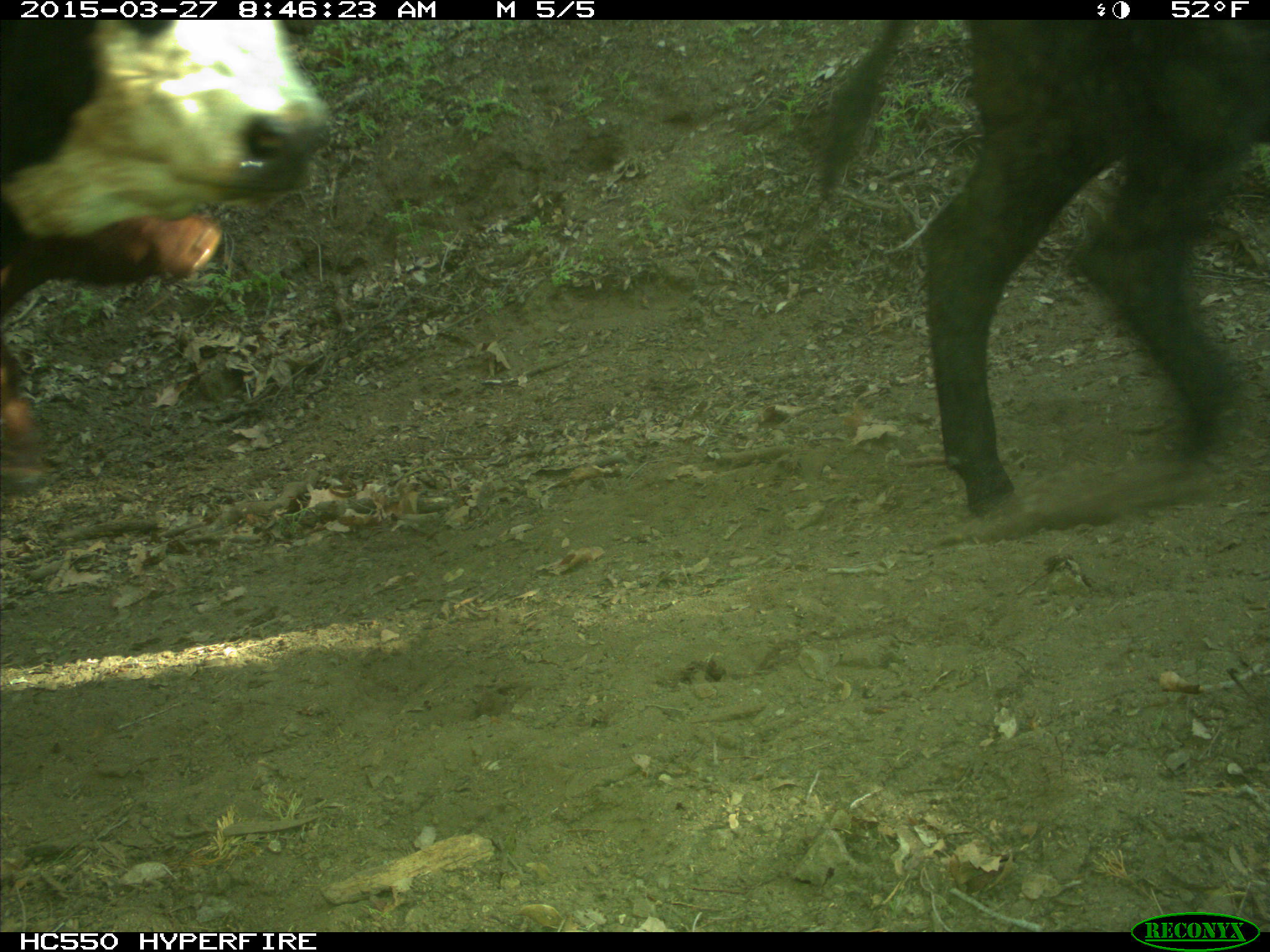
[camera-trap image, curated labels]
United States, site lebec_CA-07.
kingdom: Animalia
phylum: Chordata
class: Mammalia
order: Artiodactyla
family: Bovidae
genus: Bos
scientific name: Bos taurus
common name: domestic cow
Bos taurus (domestic cow).